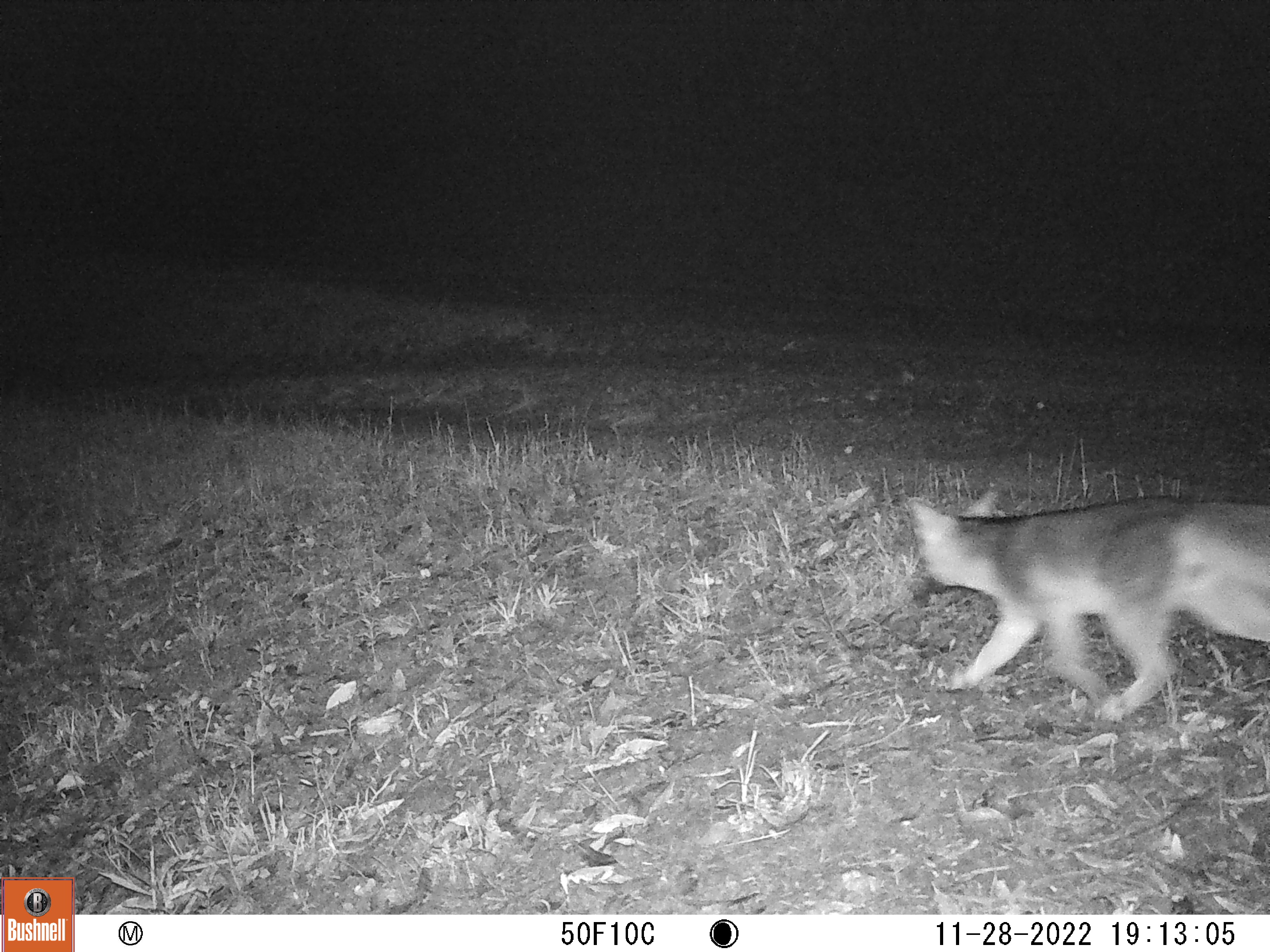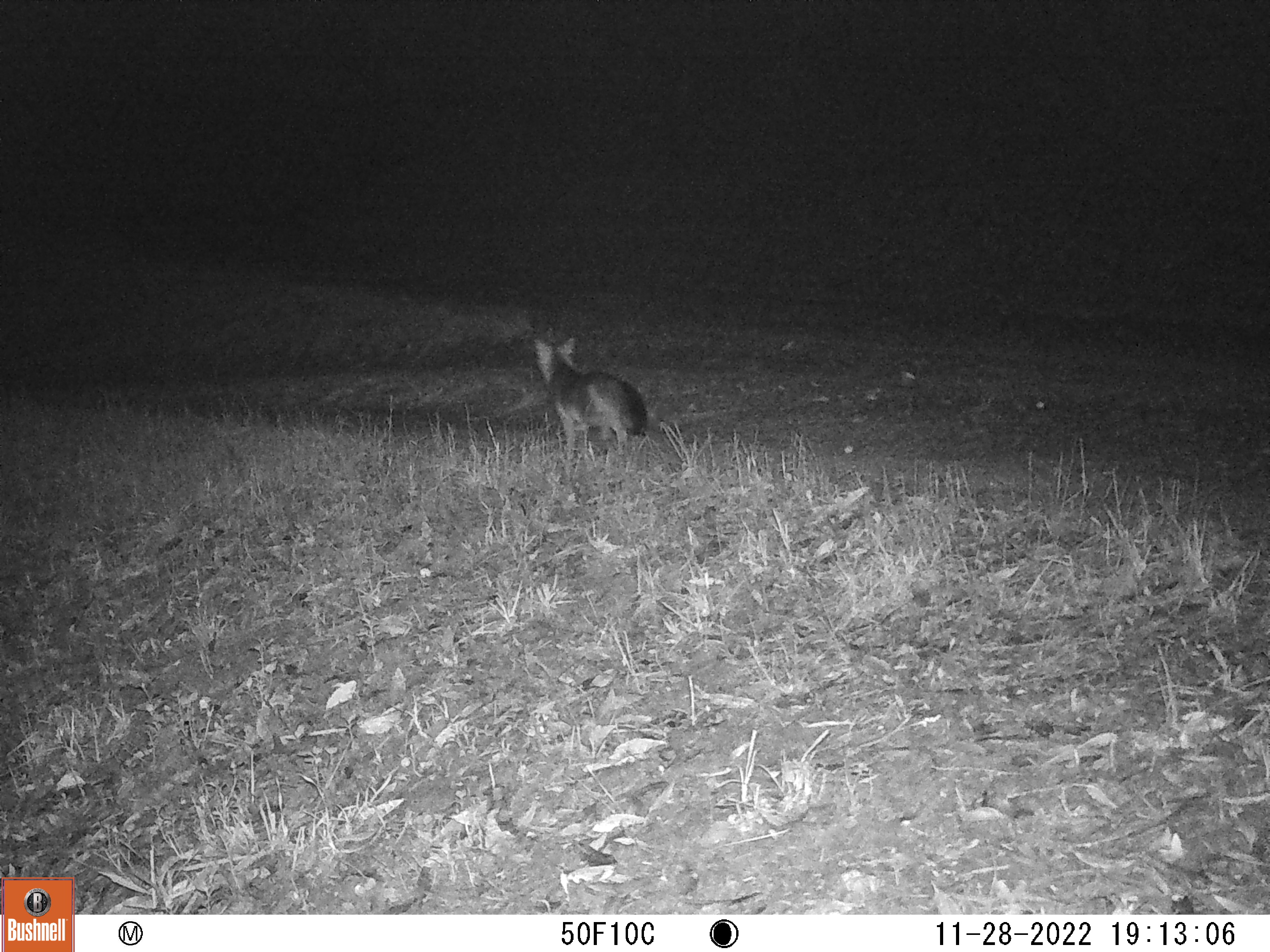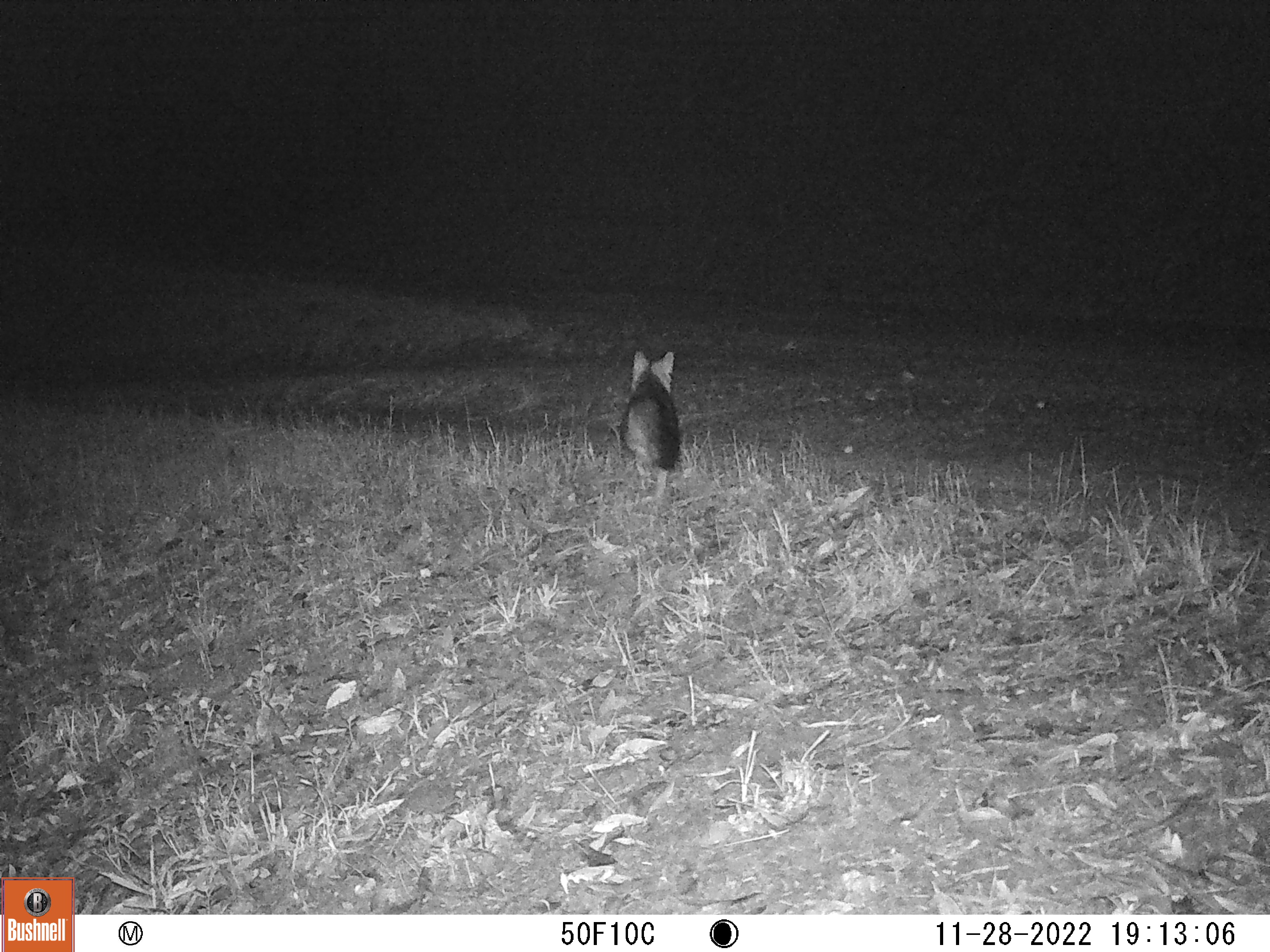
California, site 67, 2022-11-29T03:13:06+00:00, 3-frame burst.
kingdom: Animalia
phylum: Chordata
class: Mammalia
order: Carnivora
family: Canidae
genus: Urocyon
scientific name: Urocyon cinereoargenteus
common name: gray fox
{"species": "gray fox (Urocyon cinereoargenteus)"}